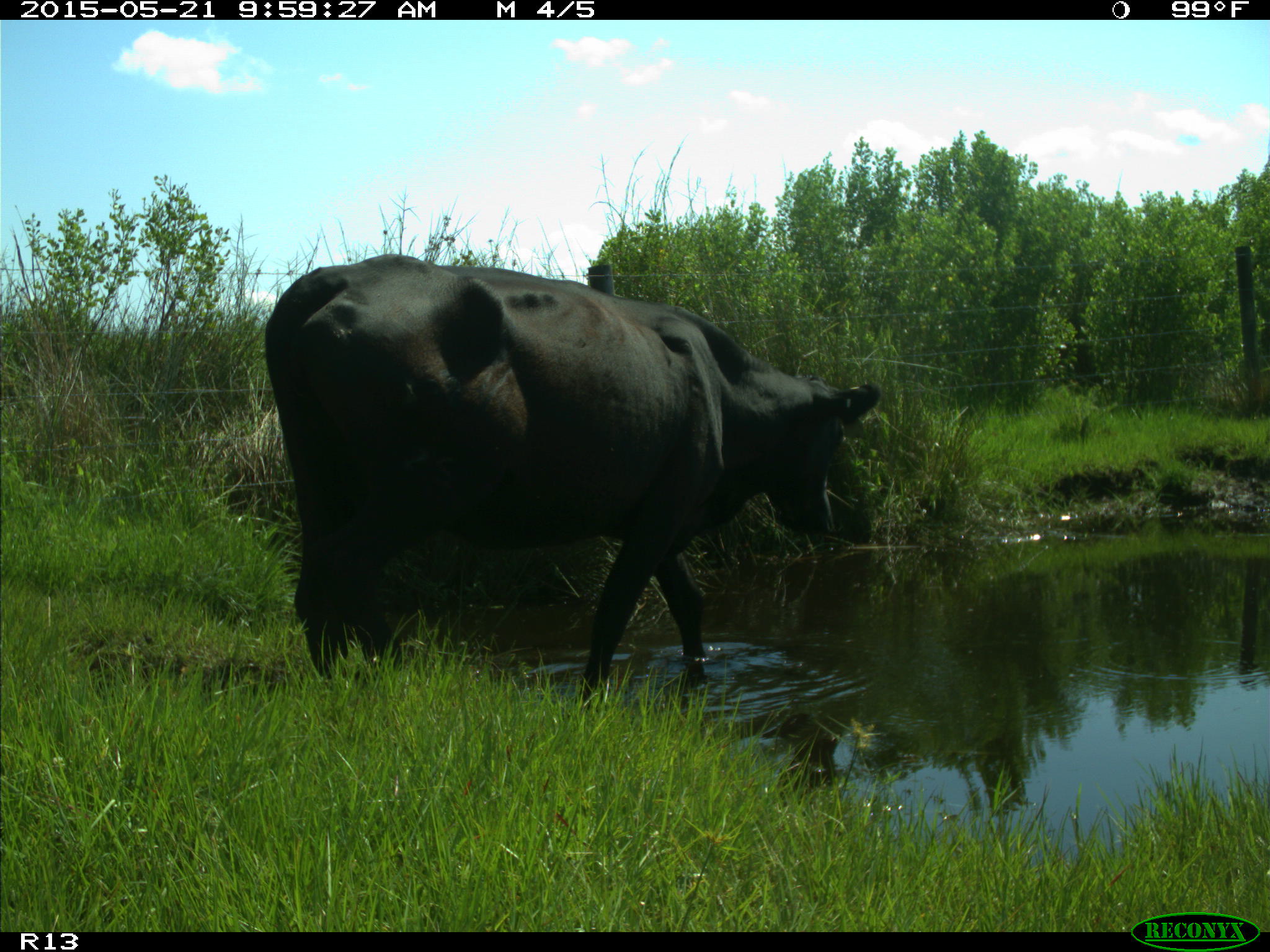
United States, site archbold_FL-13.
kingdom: Animalia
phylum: Chordata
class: Mammalia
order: Artiodactyla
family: Bovidae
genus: Bos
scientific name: Bos taurus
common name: domestic cow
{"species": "Bos taurus (domestic cow)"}